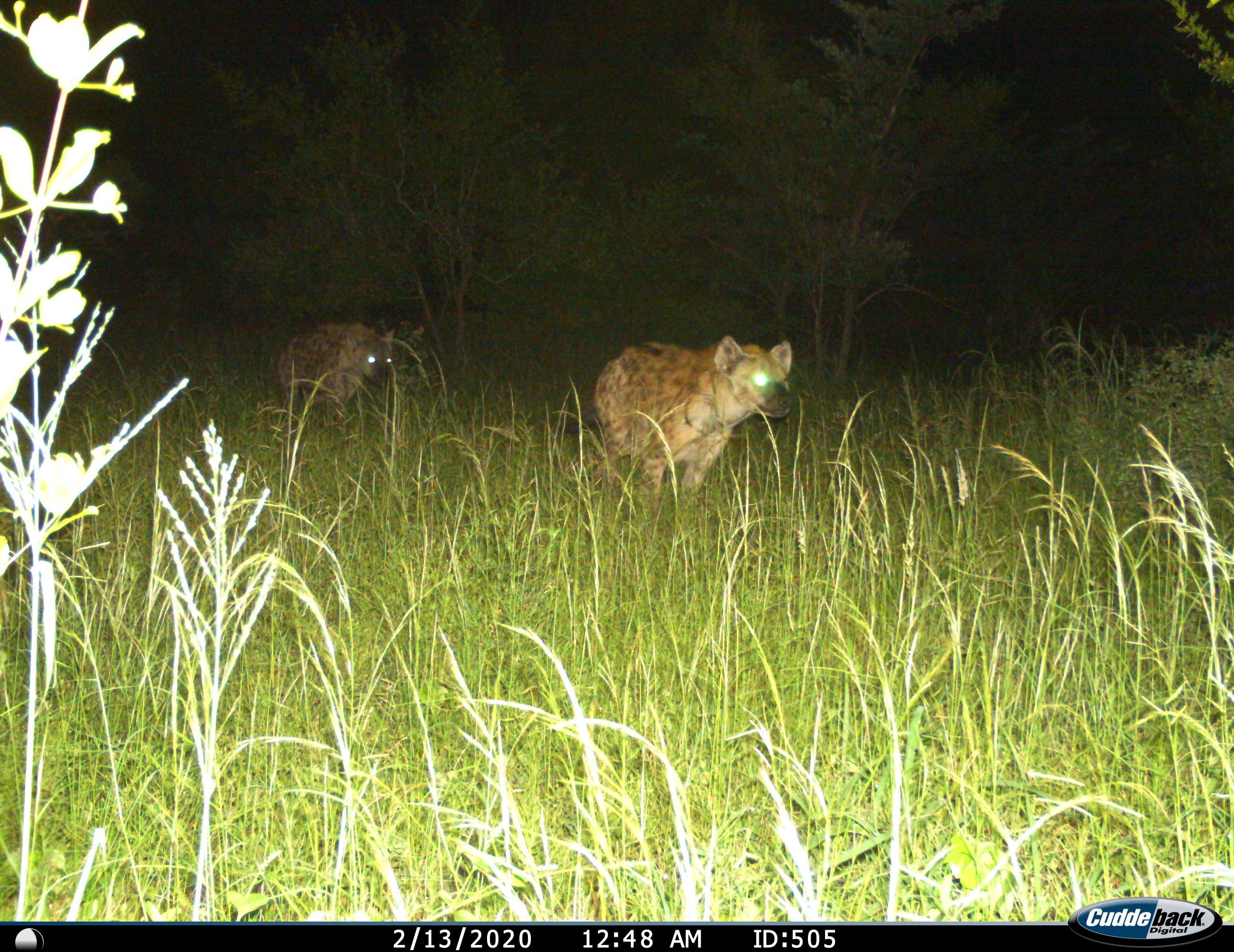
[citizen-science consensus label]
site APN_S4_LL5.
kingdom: Animalia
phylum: Chordata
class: Mammalia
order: Carnivora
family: Hyaenidae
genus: Crocuta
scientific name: Crocuta crocuta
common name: spotted hyena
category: hyenaspotted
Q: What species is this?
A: Hyenaspotted (spotted hyena) (Crocuta crocuta).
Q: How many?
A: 2.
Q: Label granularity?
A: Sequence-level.